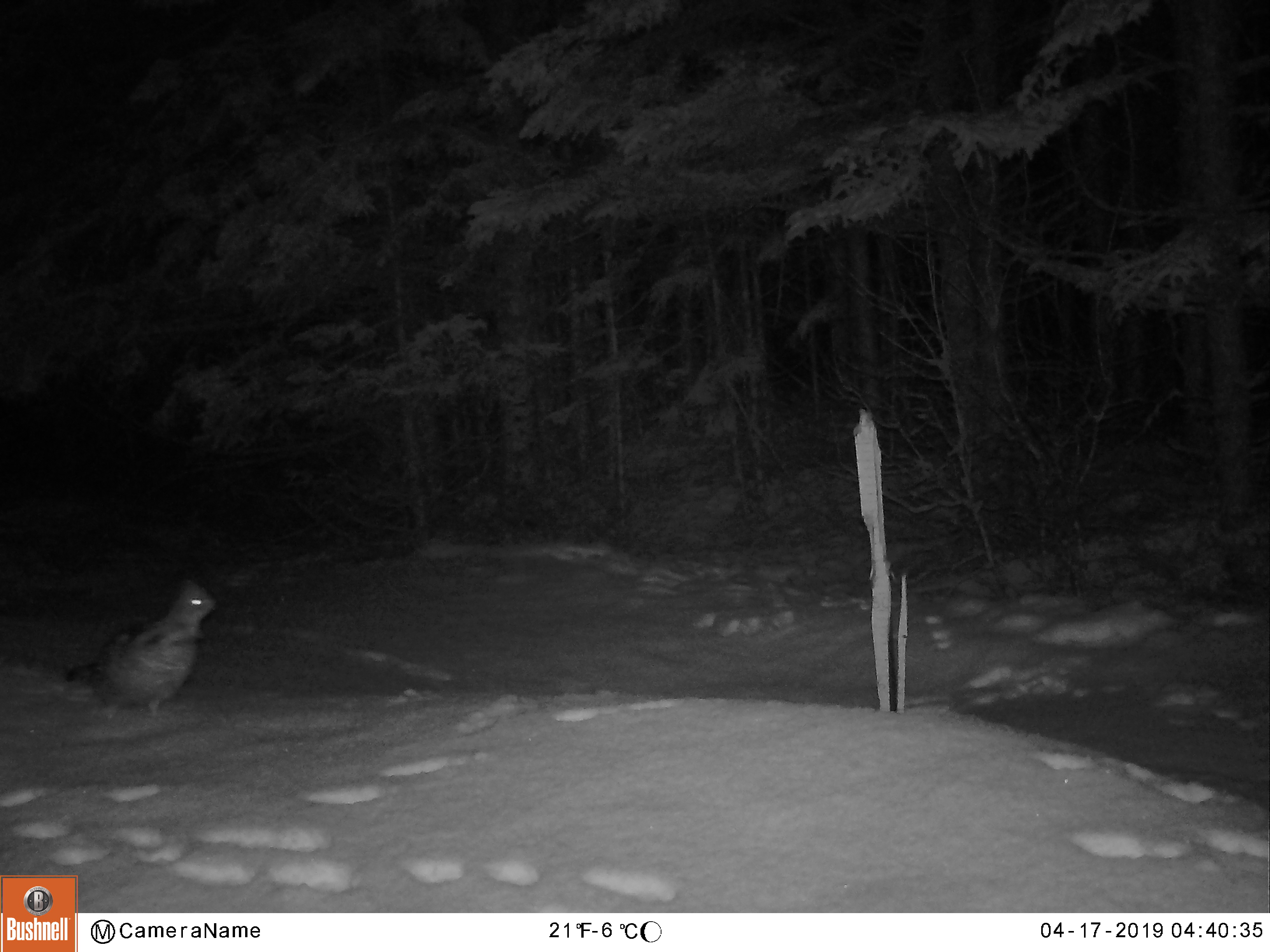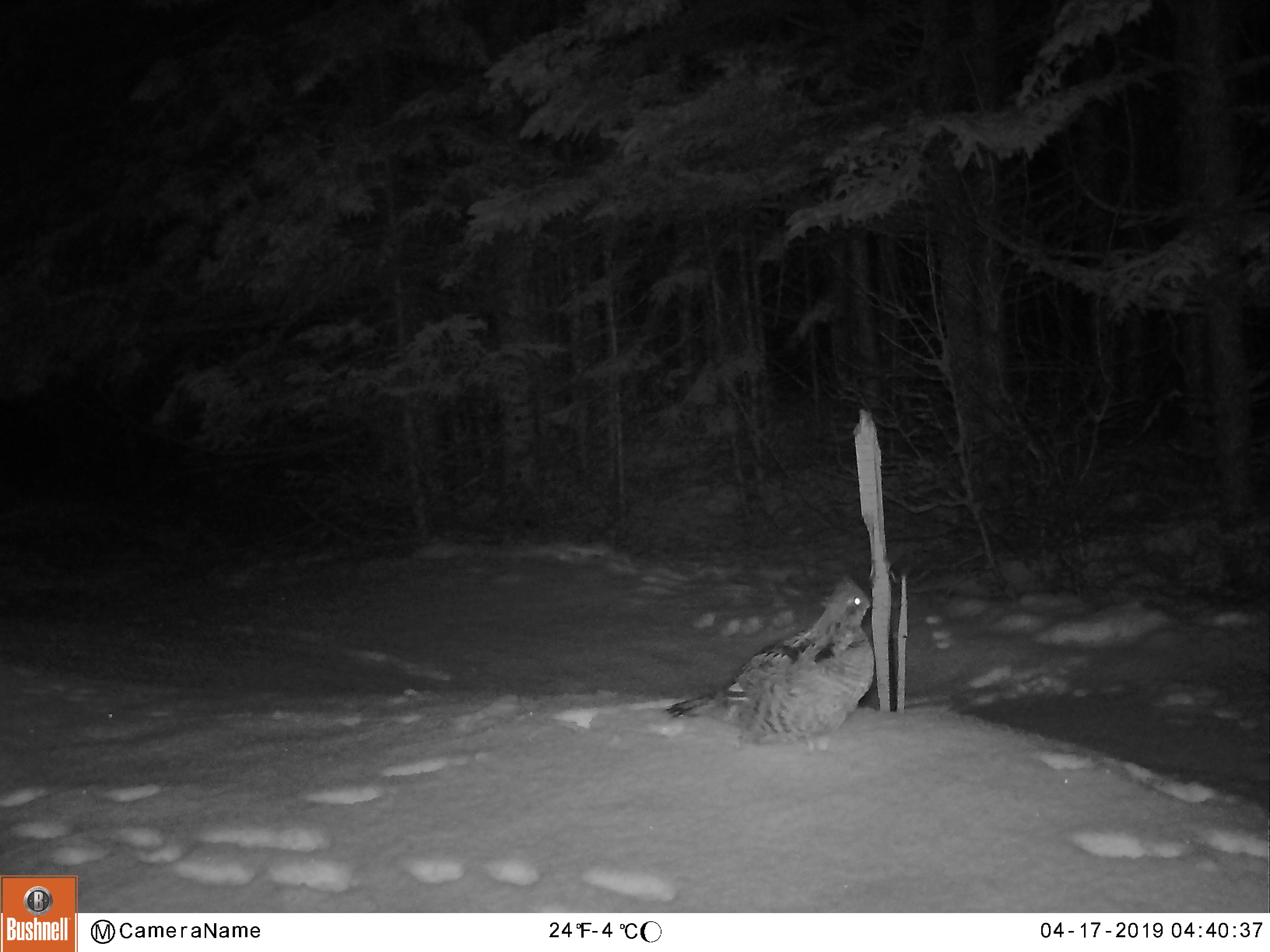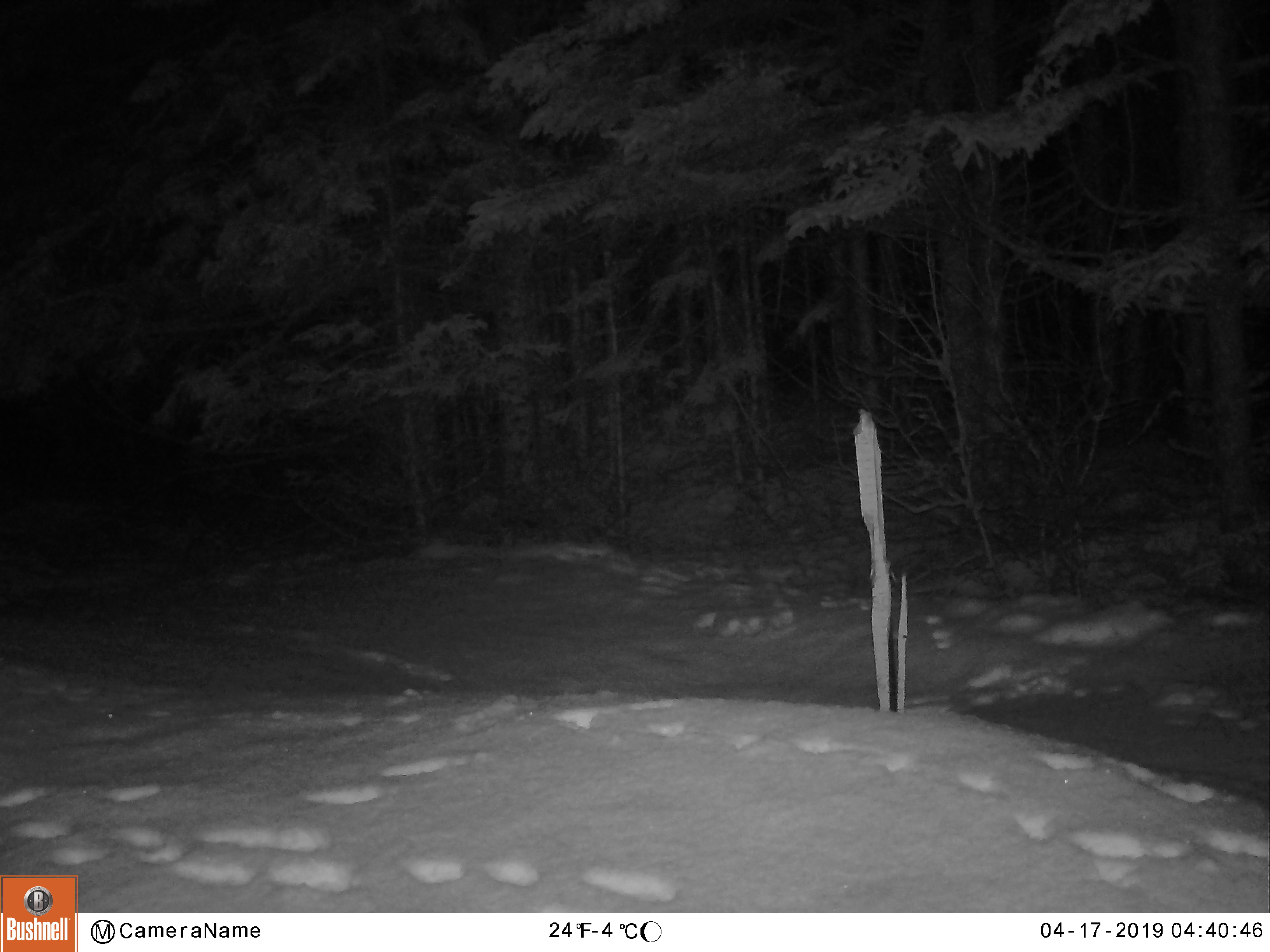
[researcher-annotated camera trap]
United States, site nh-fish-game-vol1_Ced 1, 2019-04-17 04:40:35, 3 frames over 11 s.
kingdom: Animalia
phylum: Chordata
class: Aves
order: Galliformes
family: Phasianidae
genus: Bonasa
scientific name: Bonasa umbellus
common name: ruffed grouse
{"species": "ruffed grouse (Bonasa umbellus)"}